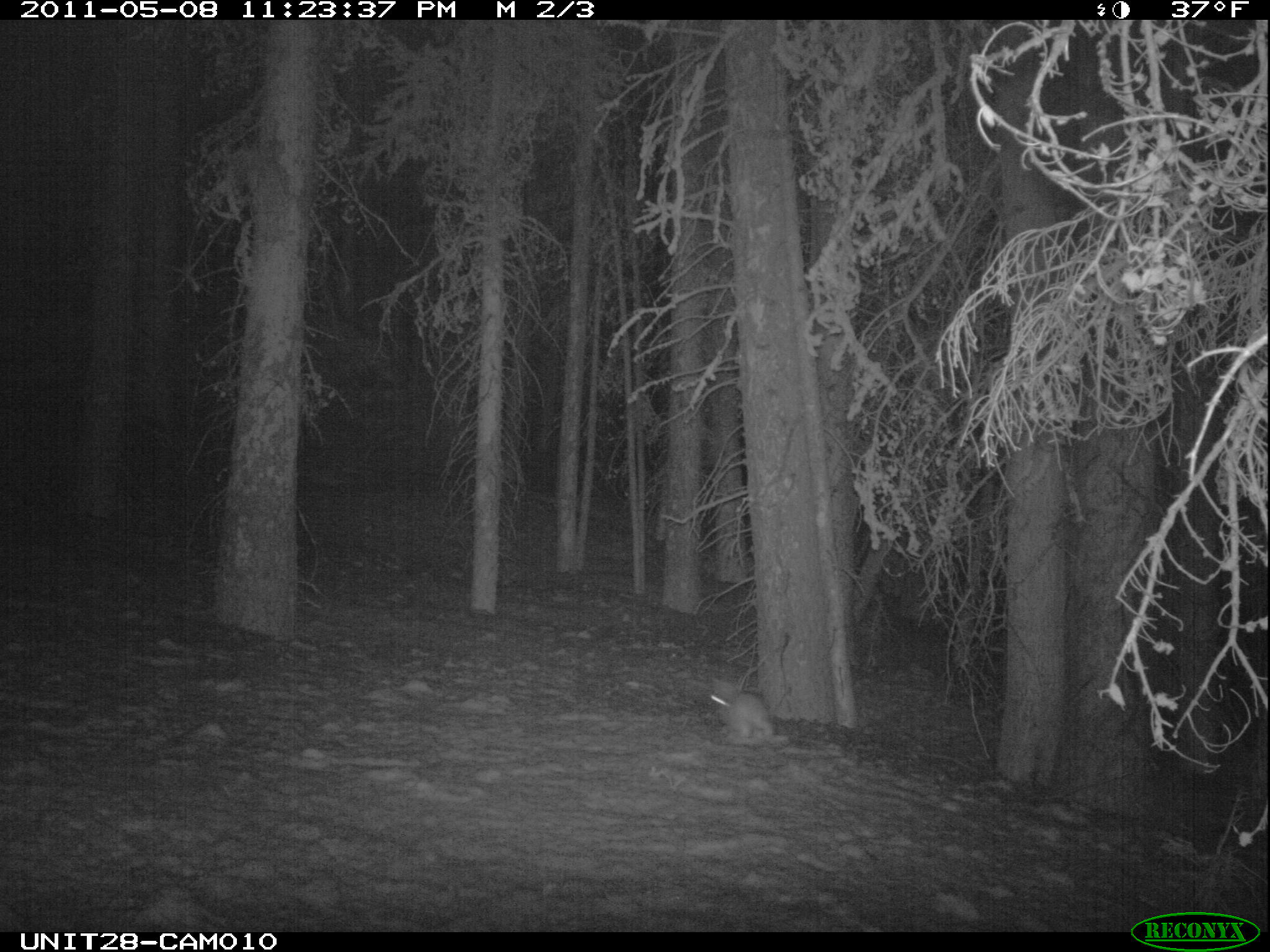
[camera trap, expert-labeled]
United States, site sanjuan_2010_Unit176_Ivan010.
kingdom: Animalia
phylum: Chordata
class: Mammalia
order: Lagomorpha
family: Leporidae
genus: Lepus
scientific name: Lepus americanus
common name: snowshoe hare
Lepus americanus (snowshoe hare).